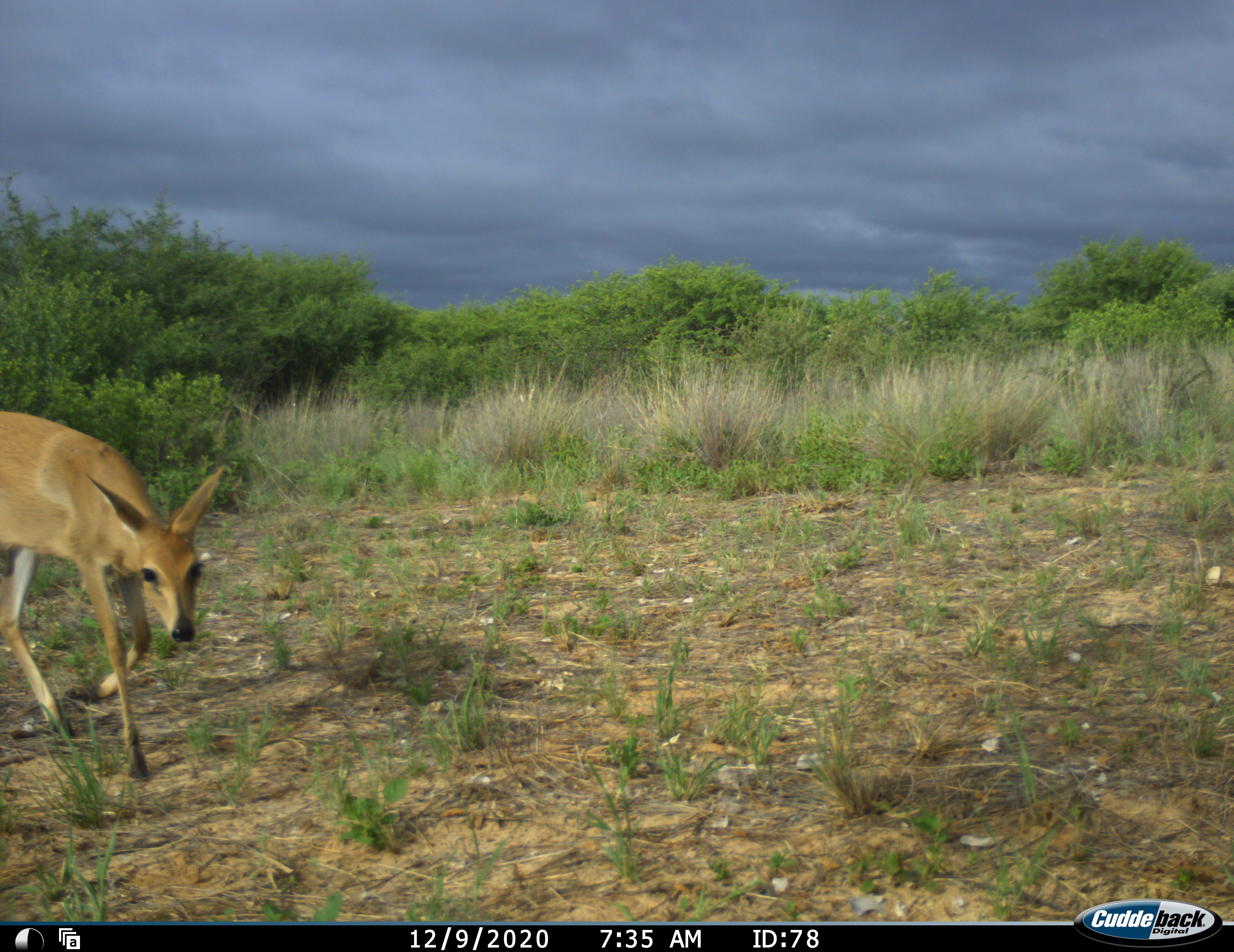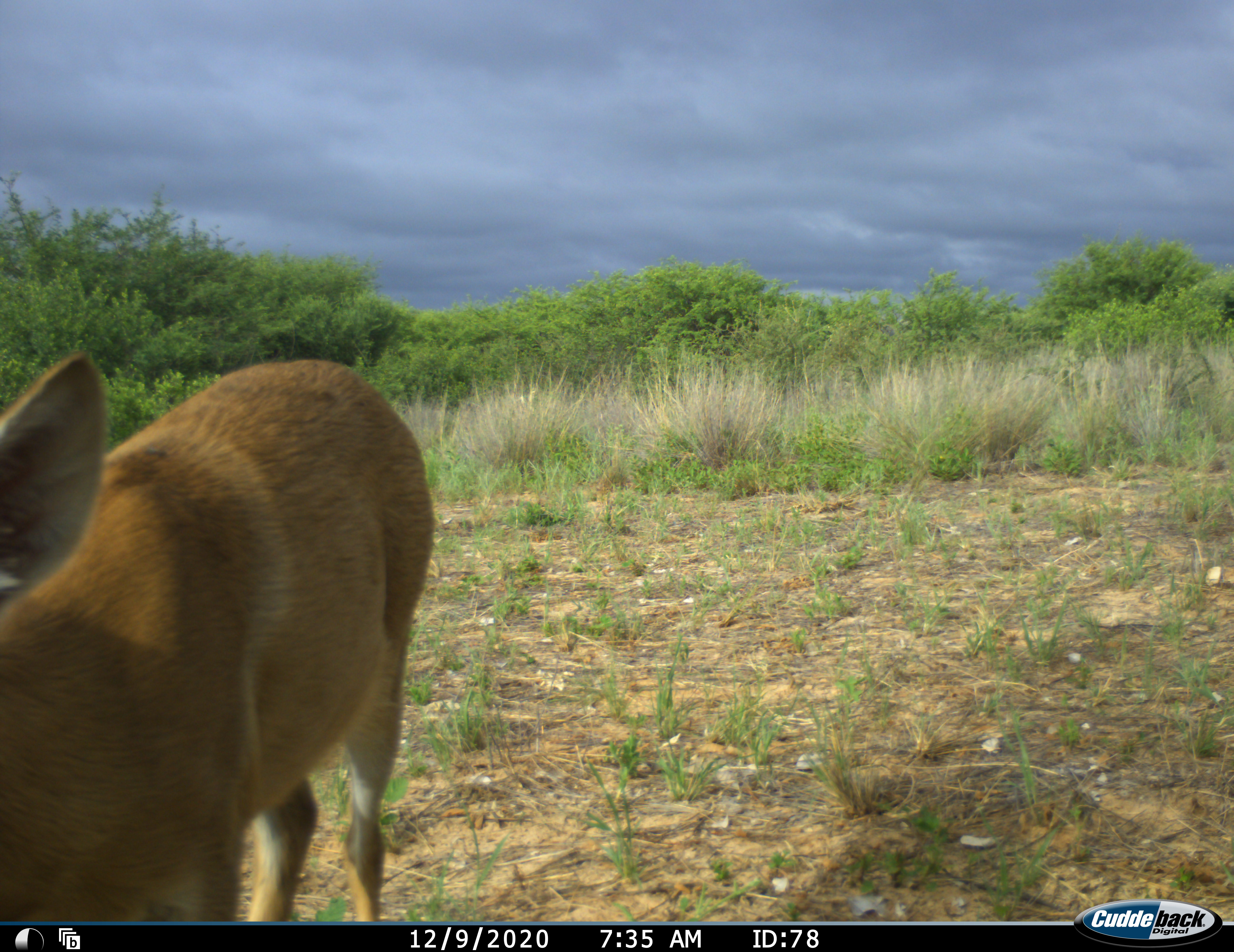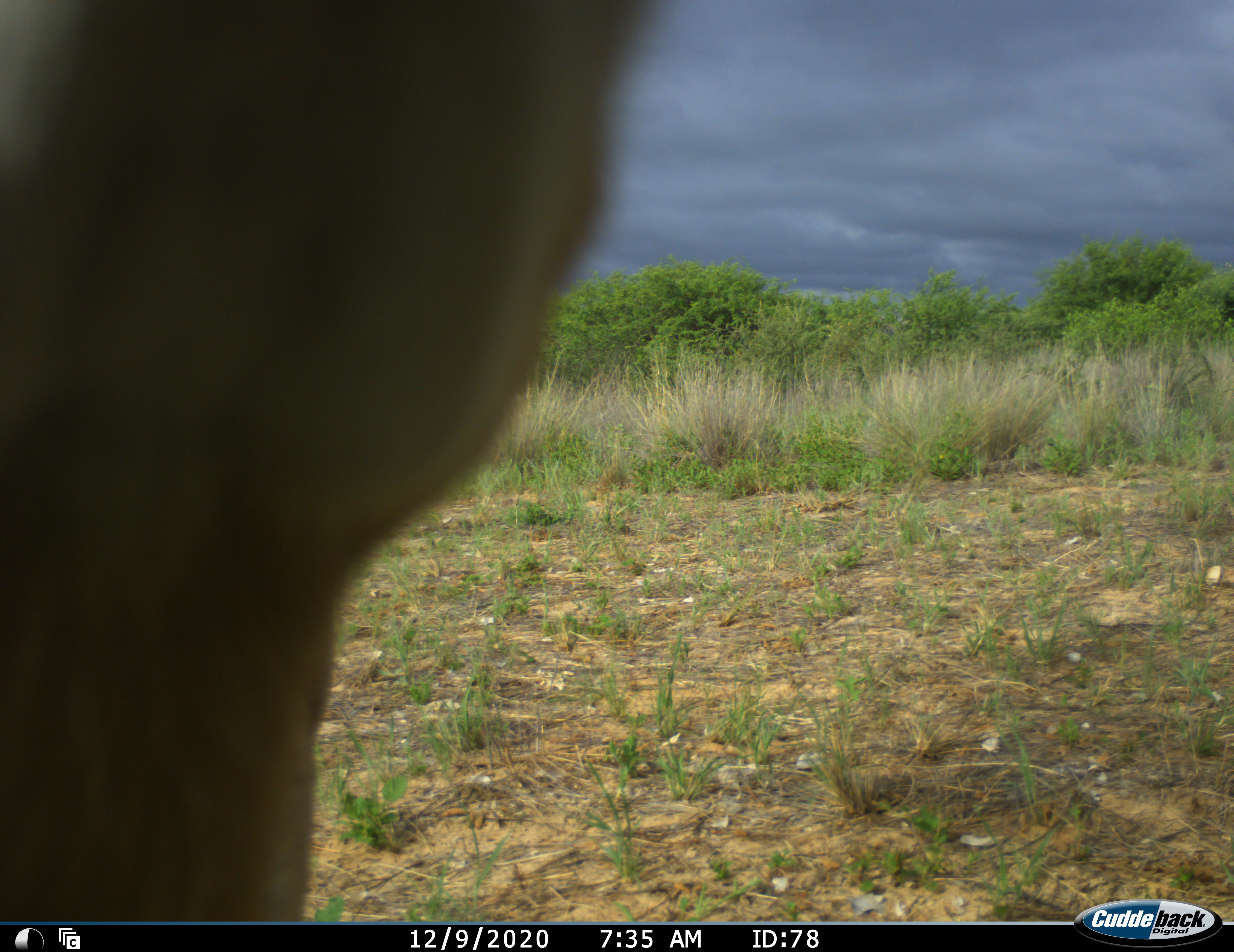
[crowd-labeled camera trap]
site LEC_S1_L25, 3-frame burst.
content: unidentified animal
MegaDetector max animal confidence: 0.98